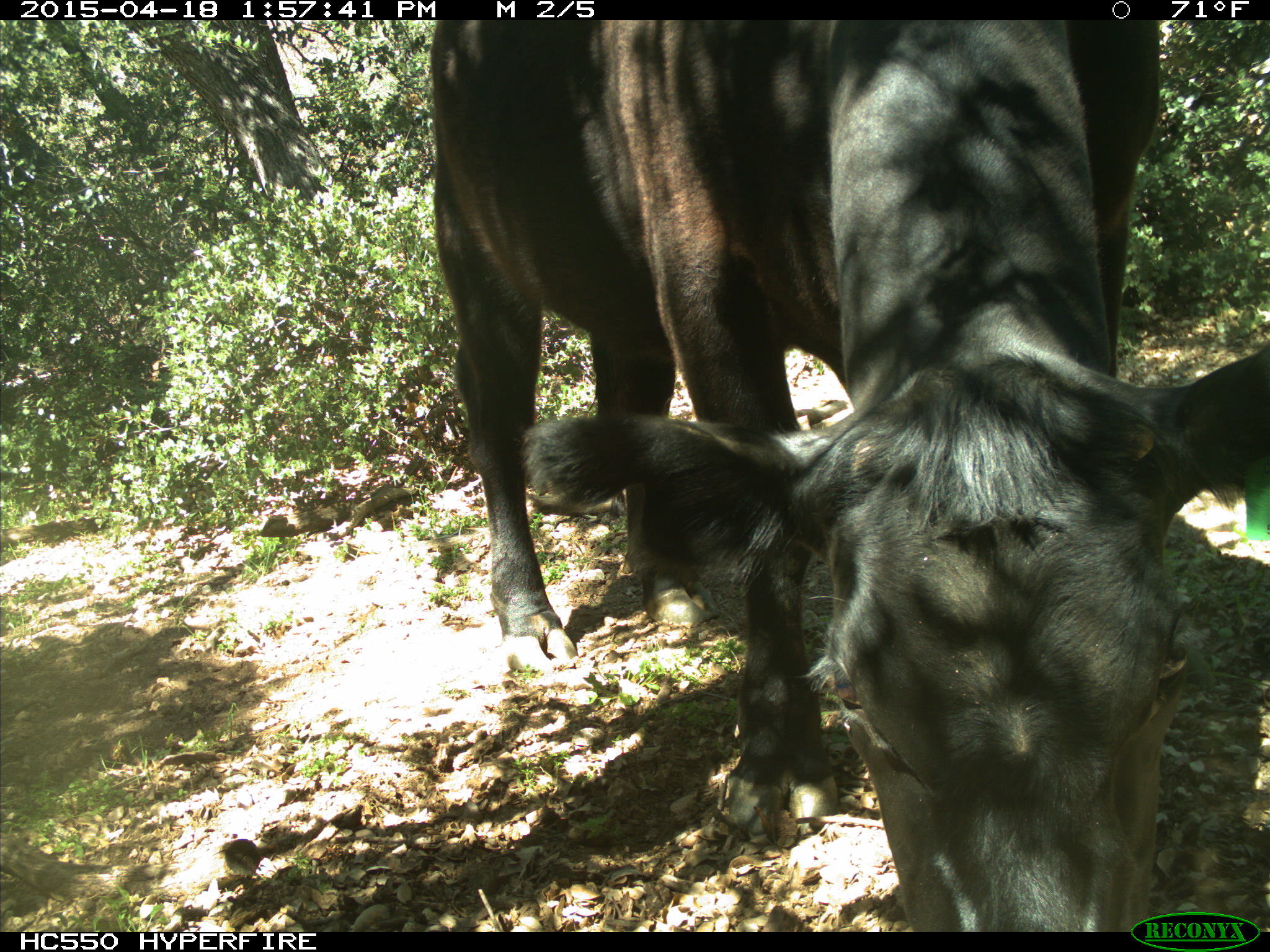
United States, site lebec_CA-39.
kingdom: Animalia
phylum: Chordata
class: Mammalia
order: Artiodactyla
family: Bovidae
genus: Bos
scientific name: Bos taurus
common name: domestic cow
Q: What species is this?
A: Bos taurus (domestic cow).